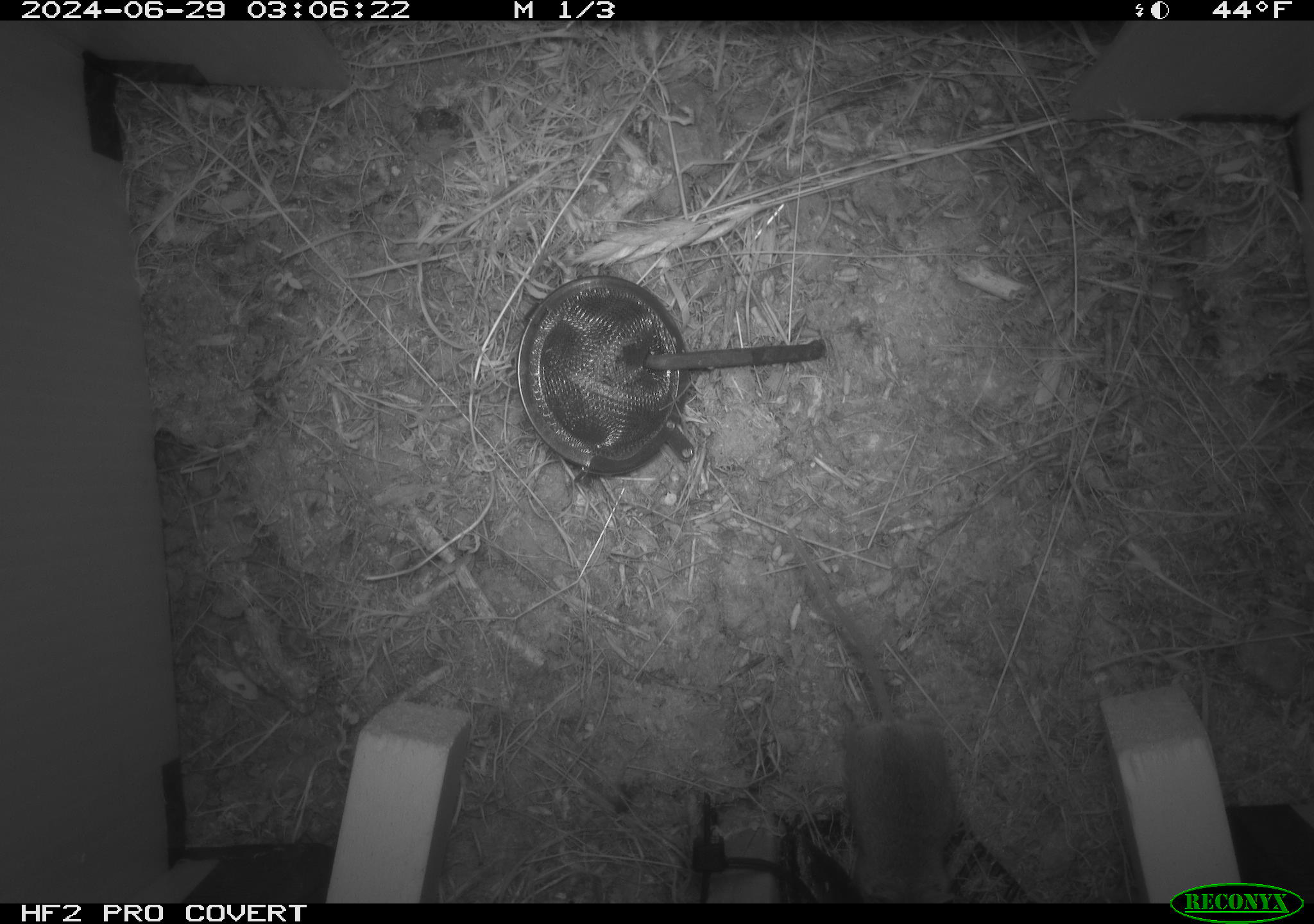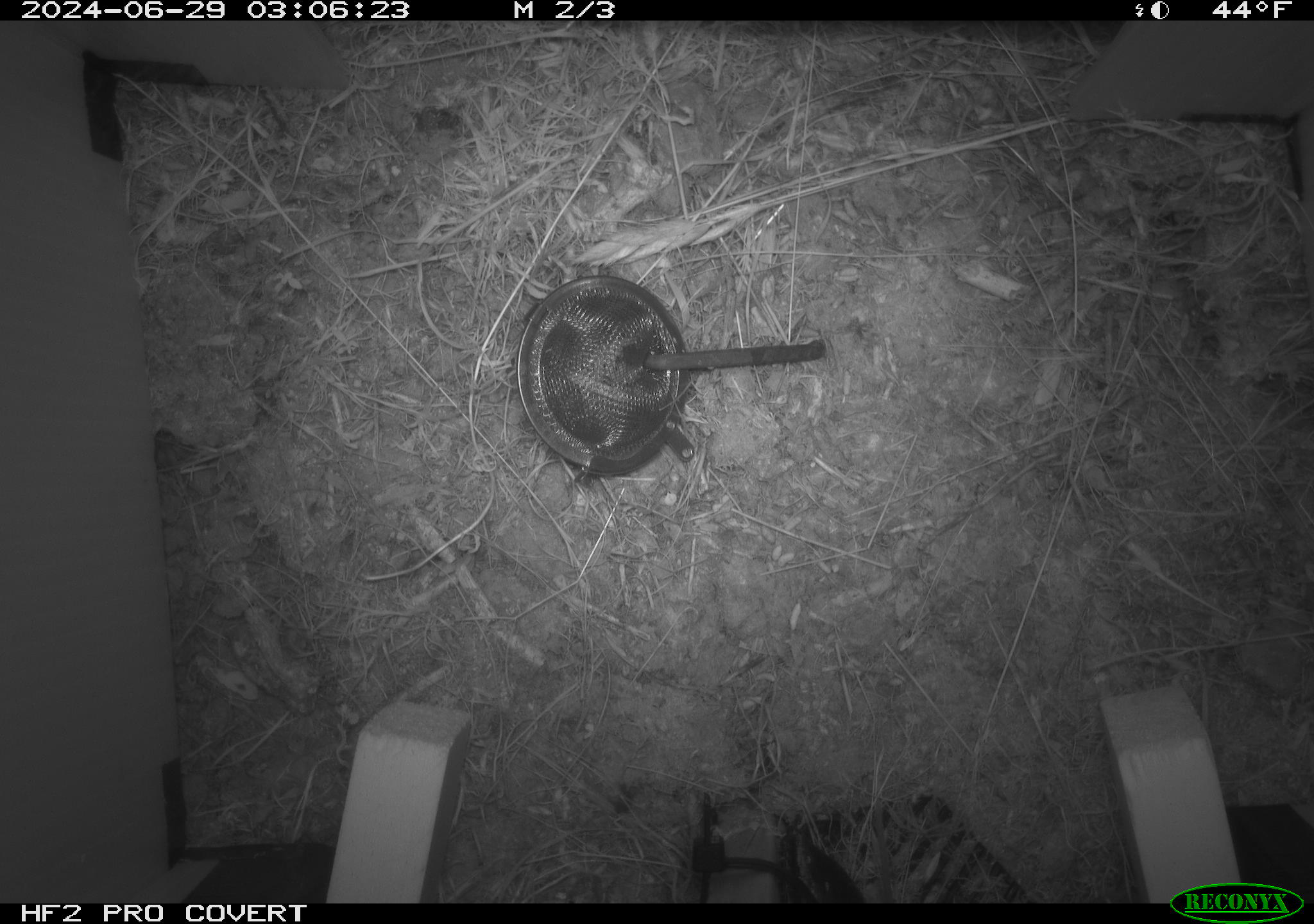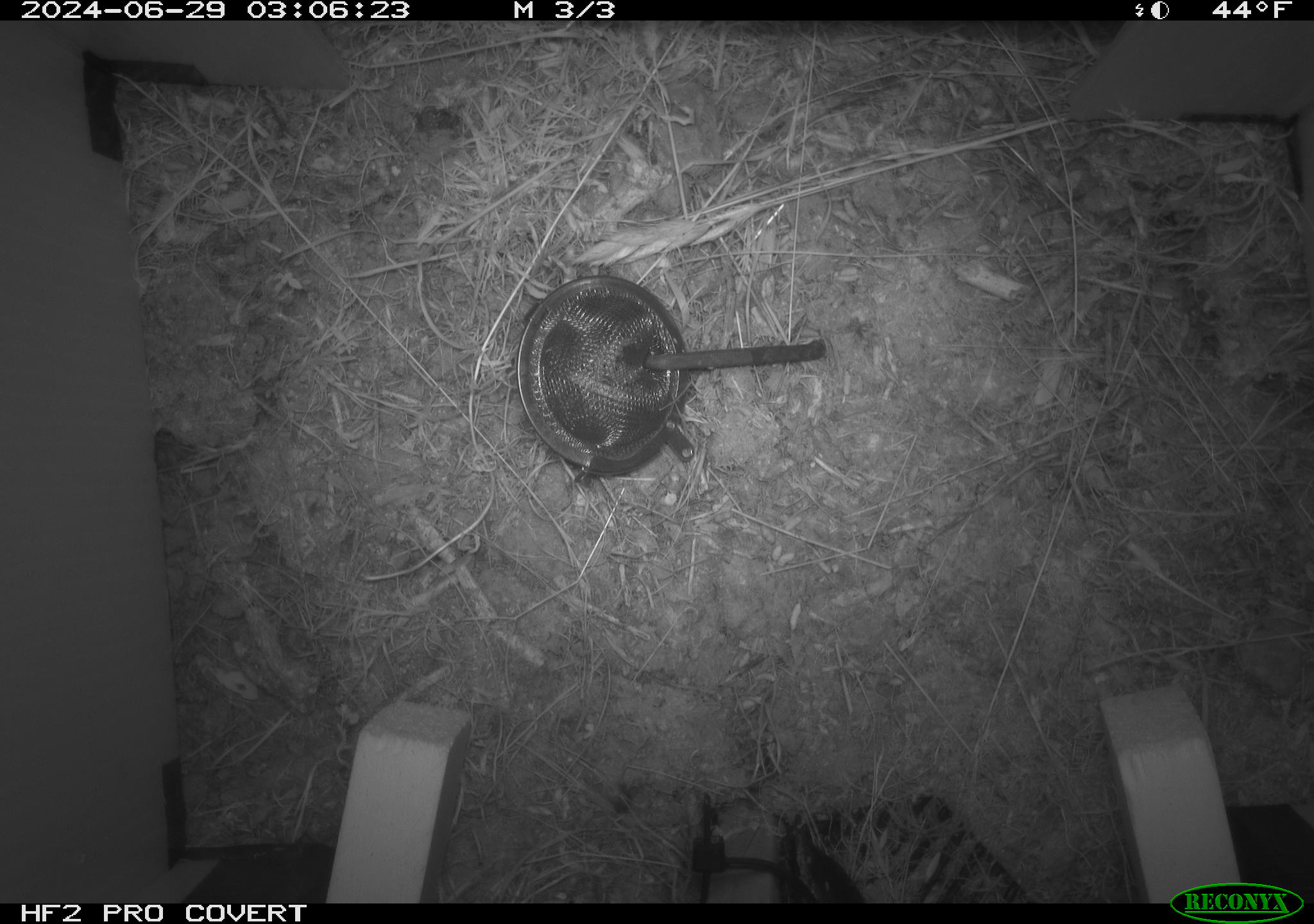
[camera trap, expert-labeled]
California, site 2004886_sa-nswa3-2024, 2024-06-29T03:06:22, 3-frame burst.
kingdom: Animalia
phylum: Chordata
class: Mammalia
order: Rodentia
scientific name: Rodentia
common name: rodent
Rodent (Rodentia).